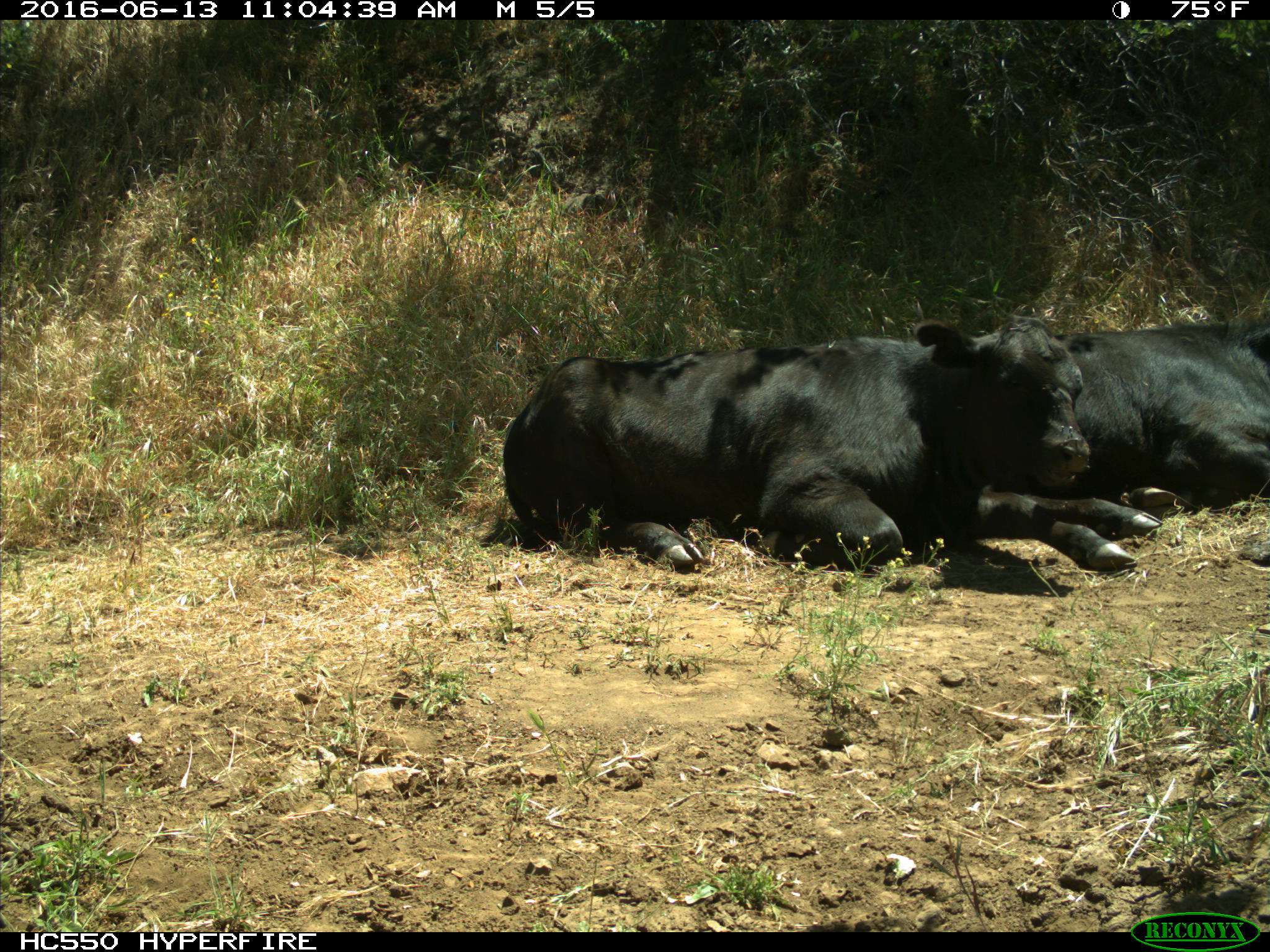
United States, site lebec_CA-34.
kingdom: Animalia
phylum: Chordata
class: Mammalia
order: Artiodactyla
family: Bovidae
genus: Bos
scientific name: Bos taurus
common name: domestic cow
Bos taurus (domestic cow).